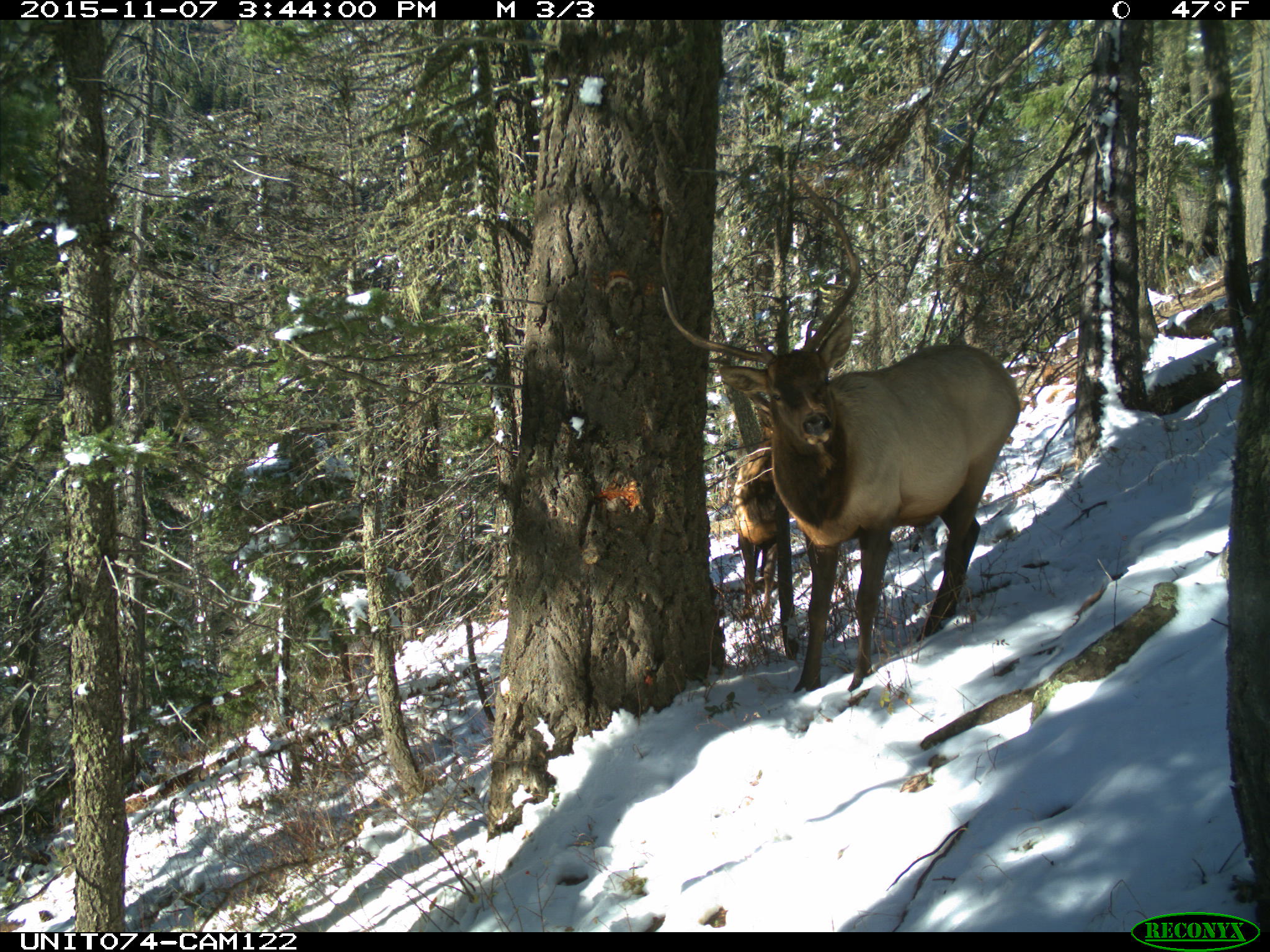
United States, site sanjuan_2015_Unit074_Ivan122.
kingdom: Animalia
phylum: Chordata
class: Mammalia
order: Artiodactyla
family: Cervidae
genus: Cervus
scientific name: Cervus elaphus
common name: red deer